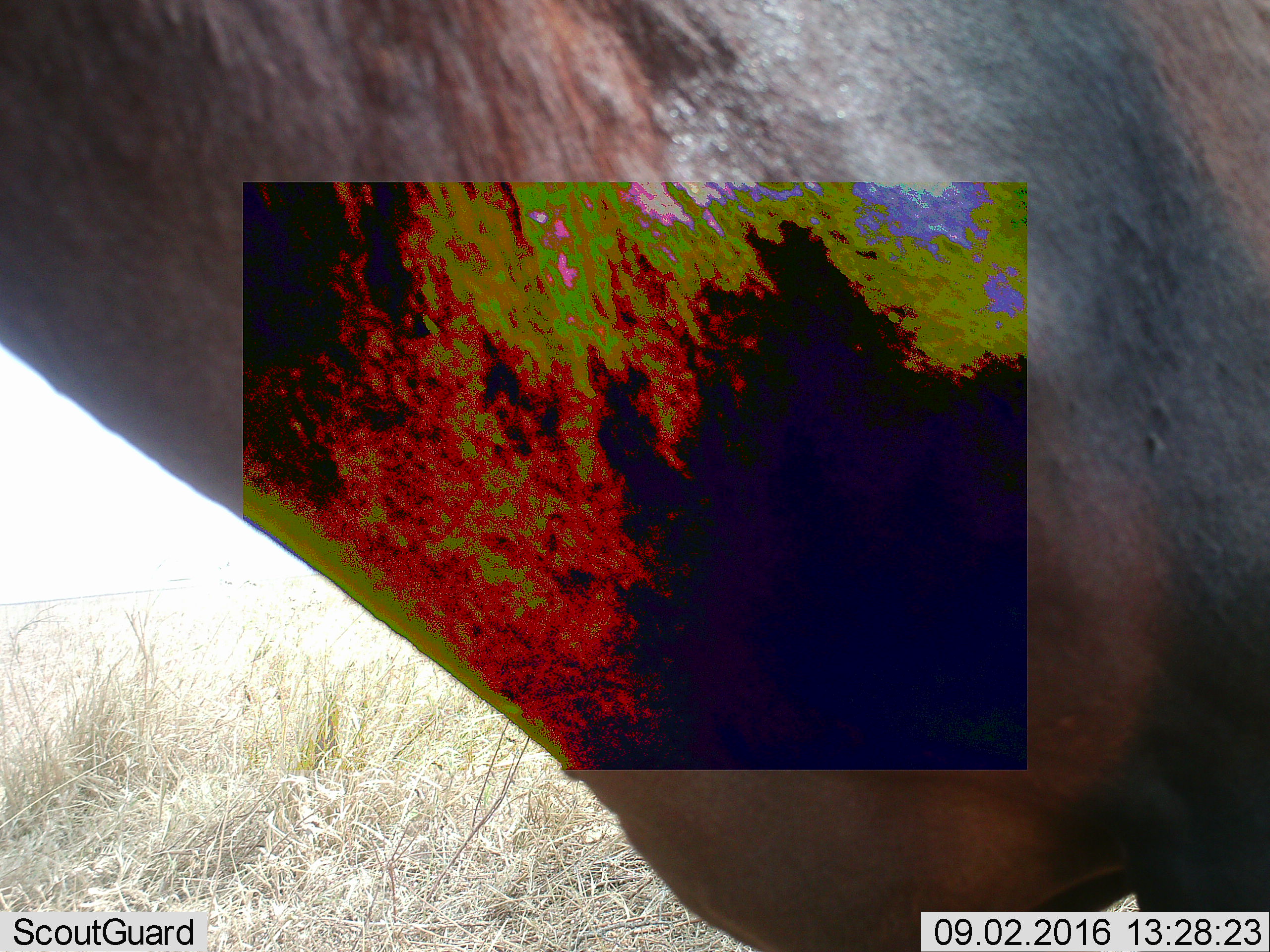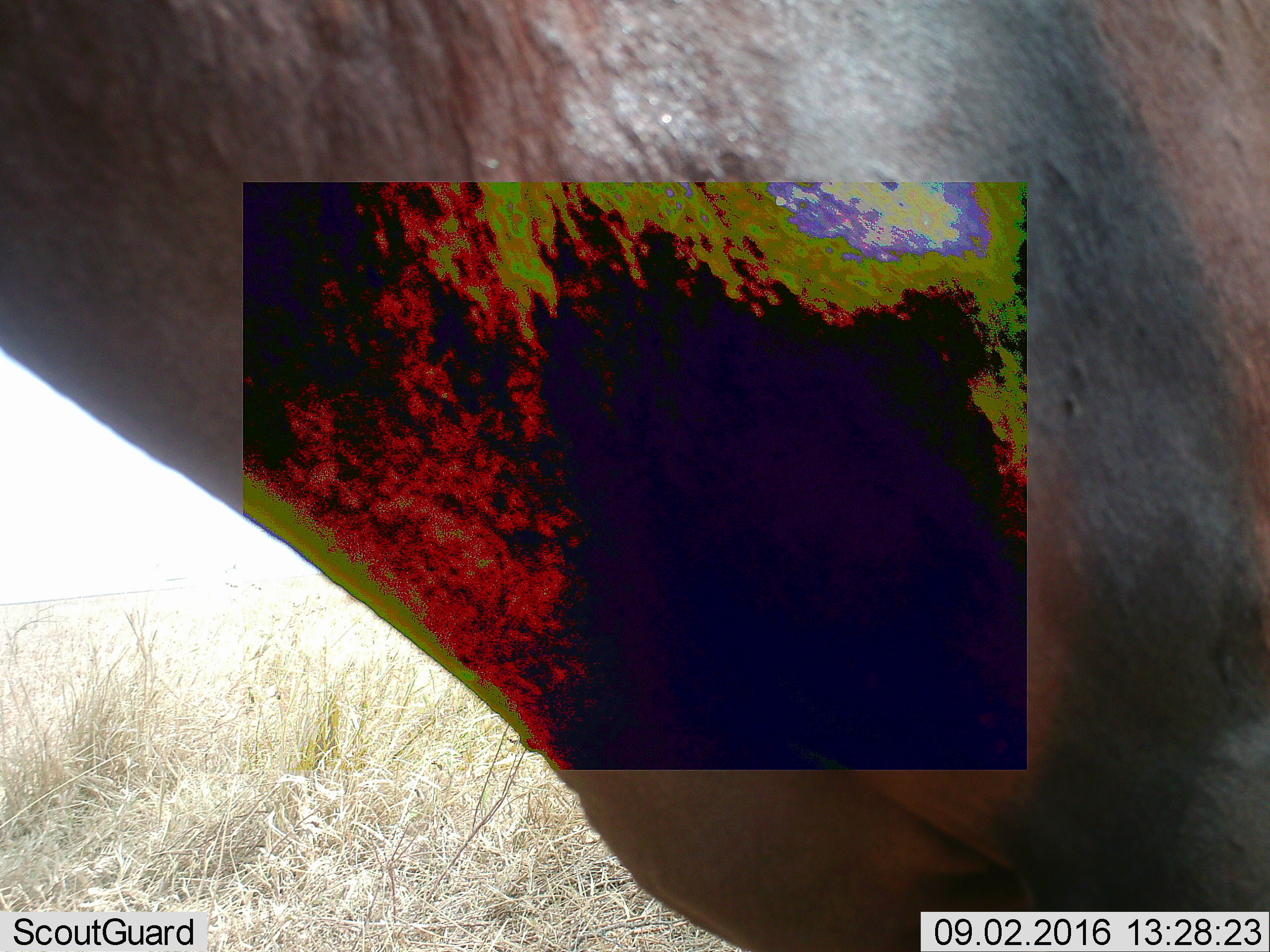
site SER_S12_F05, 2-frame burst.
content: unidentified animal